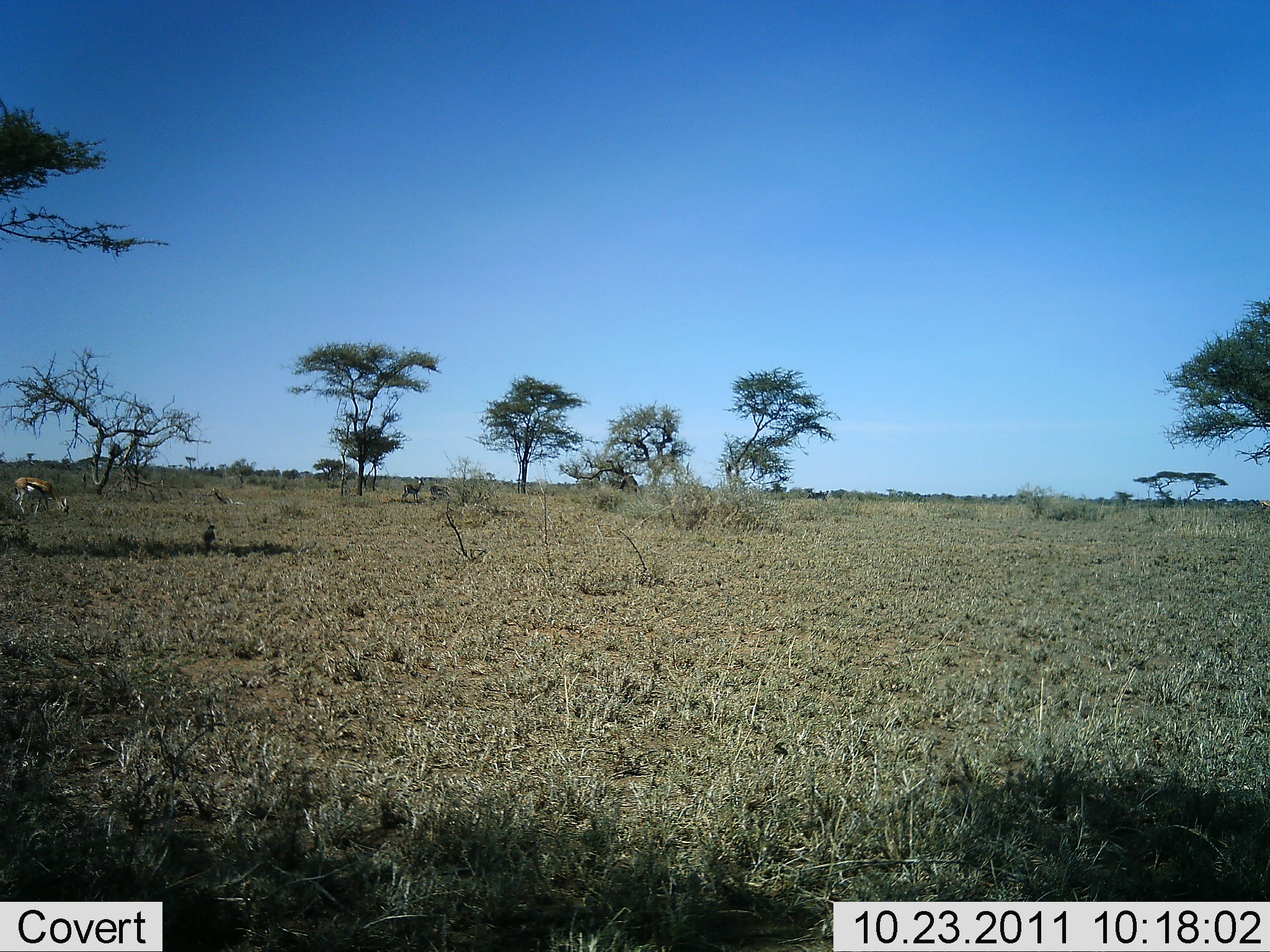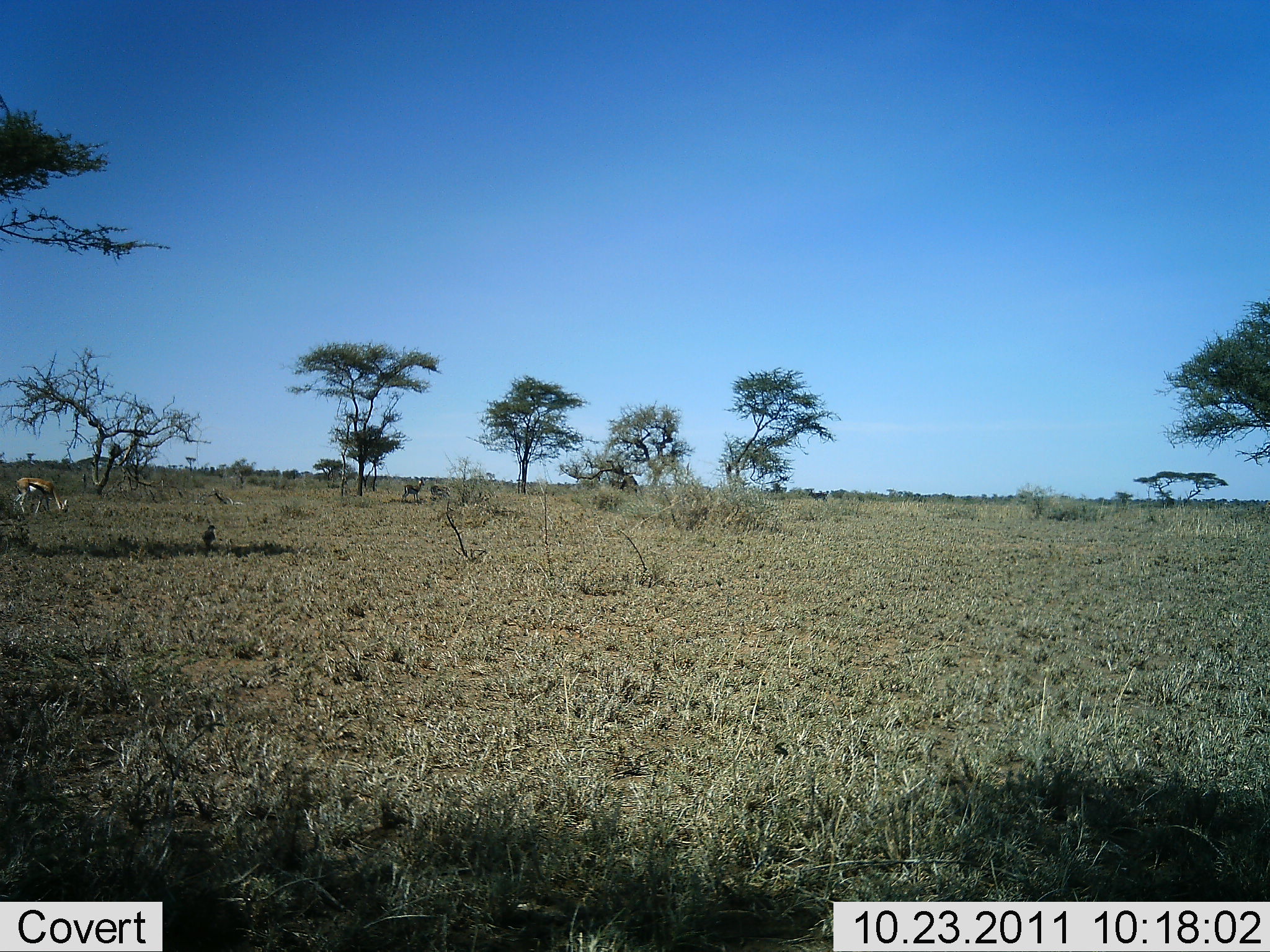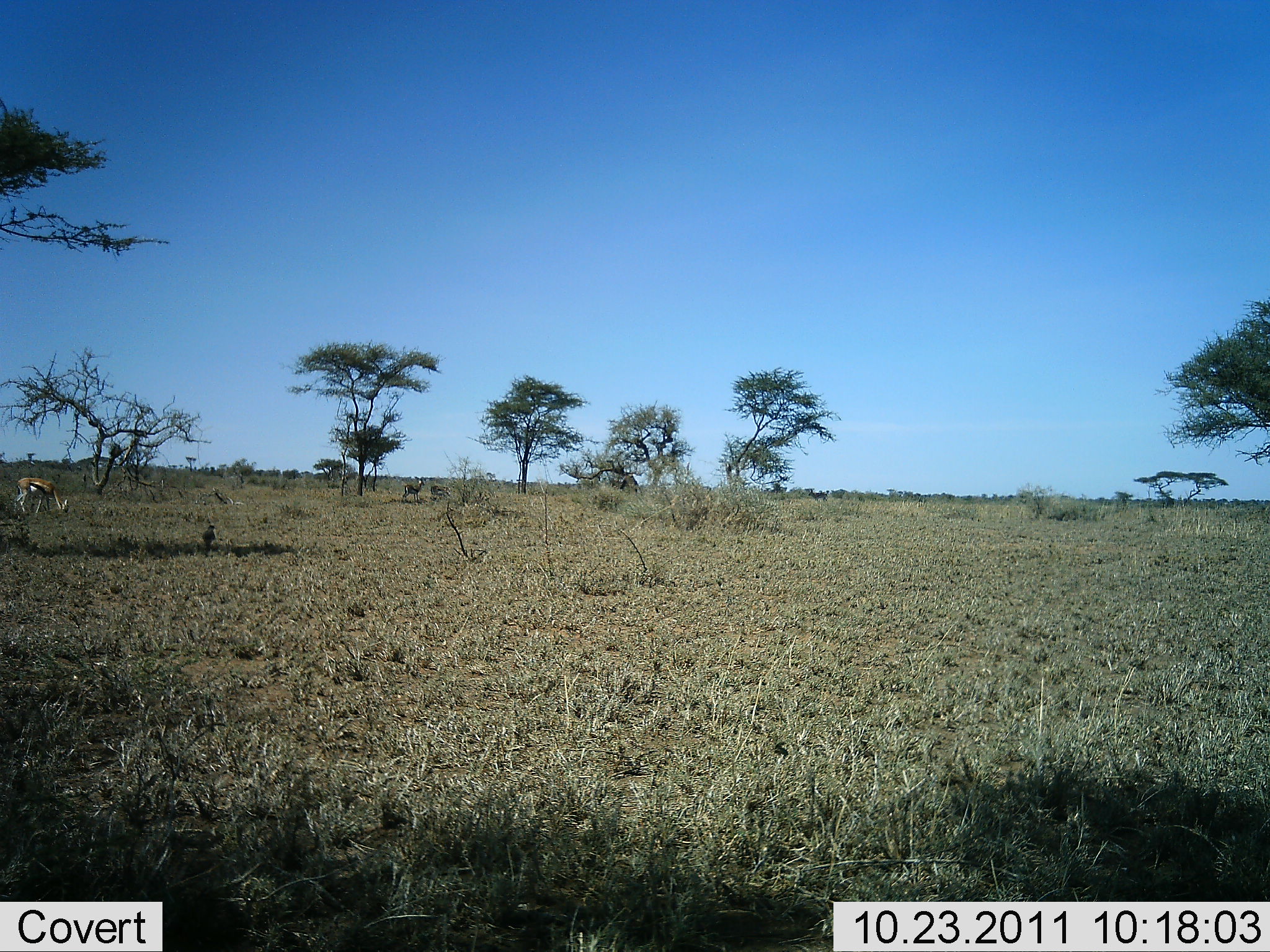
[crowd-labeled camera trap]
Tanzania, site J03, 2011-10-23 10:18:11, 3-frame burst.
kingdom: Animalia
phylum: Chordata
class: Mammalia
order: Artiodactyla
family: Bovidae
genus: Eudorcas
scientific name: Eudorcas thomsonii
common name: thomson's gazelle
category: gazellethomsons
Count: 2.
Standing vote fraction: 55%.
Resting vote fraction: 0%.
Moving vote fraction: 0%.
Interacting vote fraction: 0%.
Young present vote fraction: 0%.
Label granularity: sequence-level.